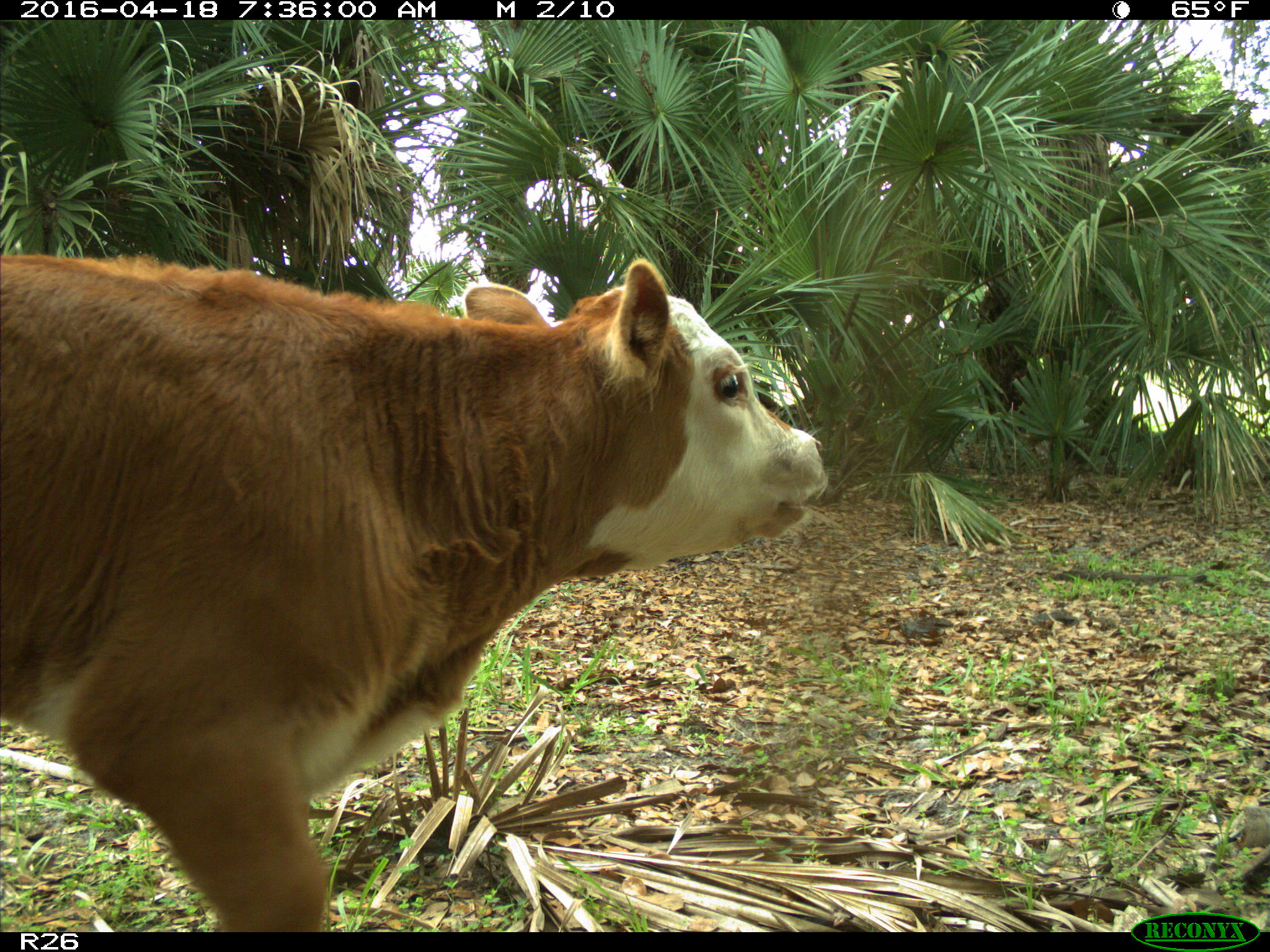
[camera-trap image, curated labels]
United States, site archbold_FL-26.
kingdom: Animalia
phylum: Chordata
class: Mammalia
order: Artiodactyla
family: Bovidae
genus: Bos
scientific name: Bos taurus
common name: domestic cow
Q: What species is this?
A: Bos taurus (domestic cow).